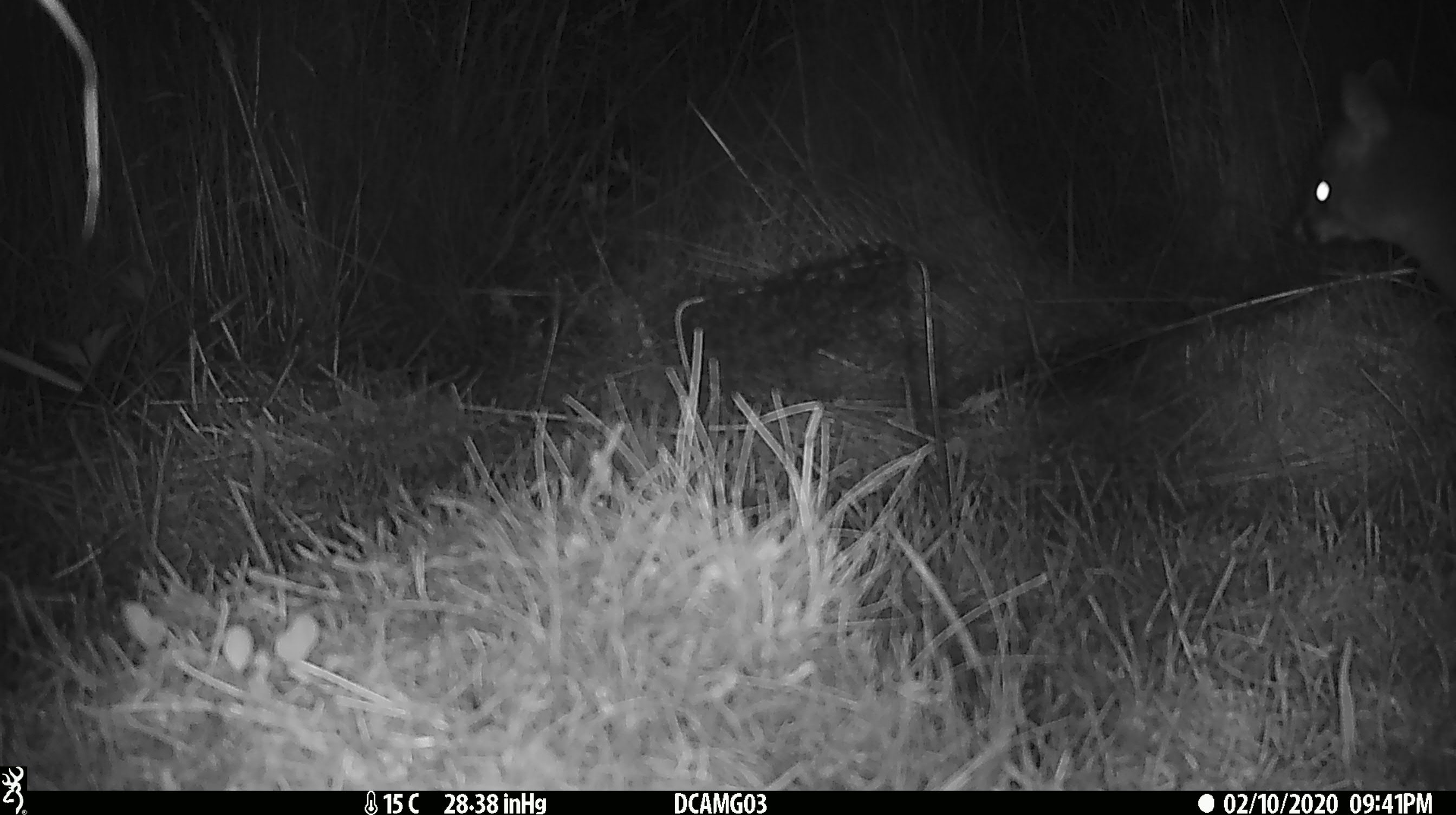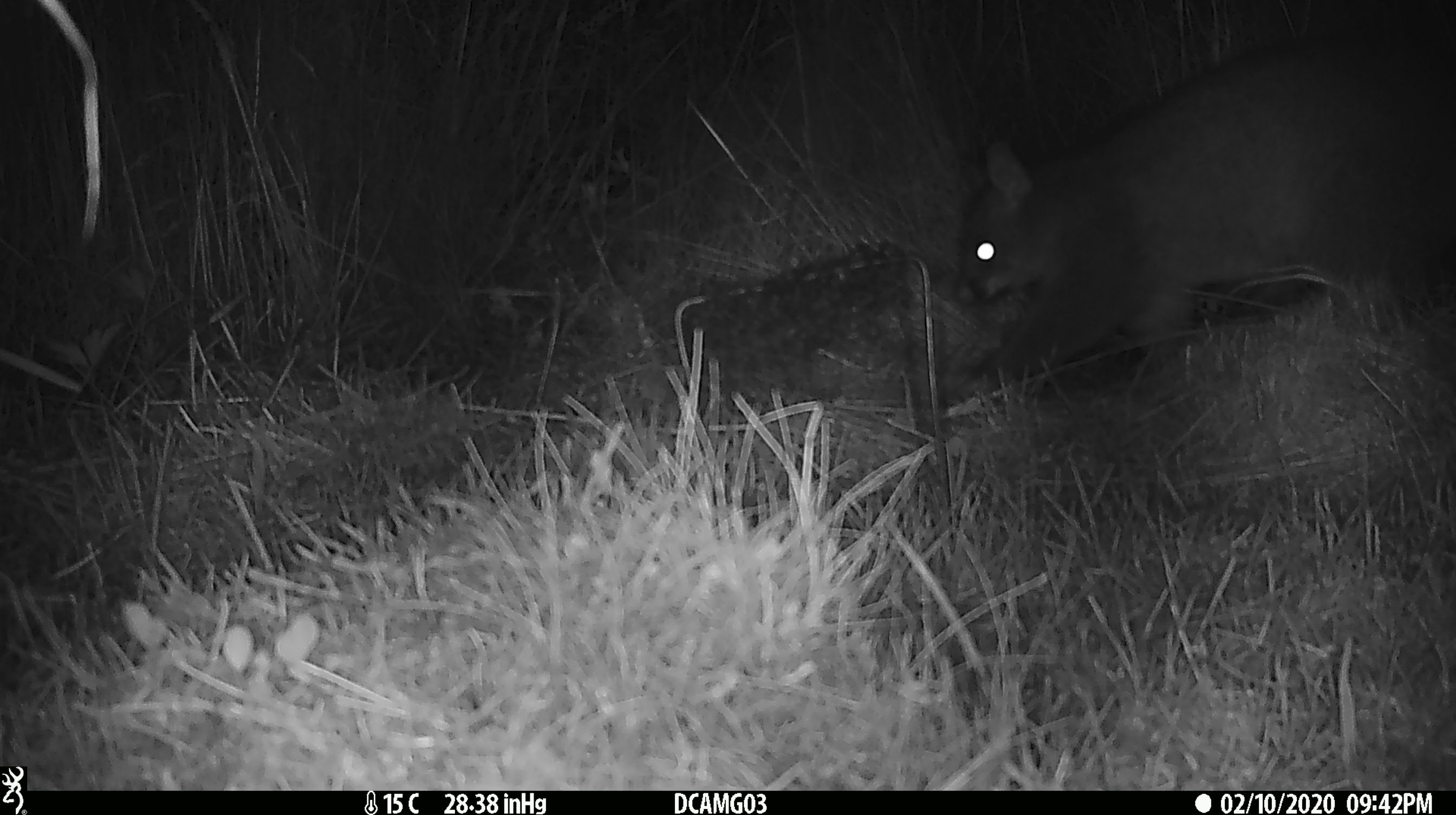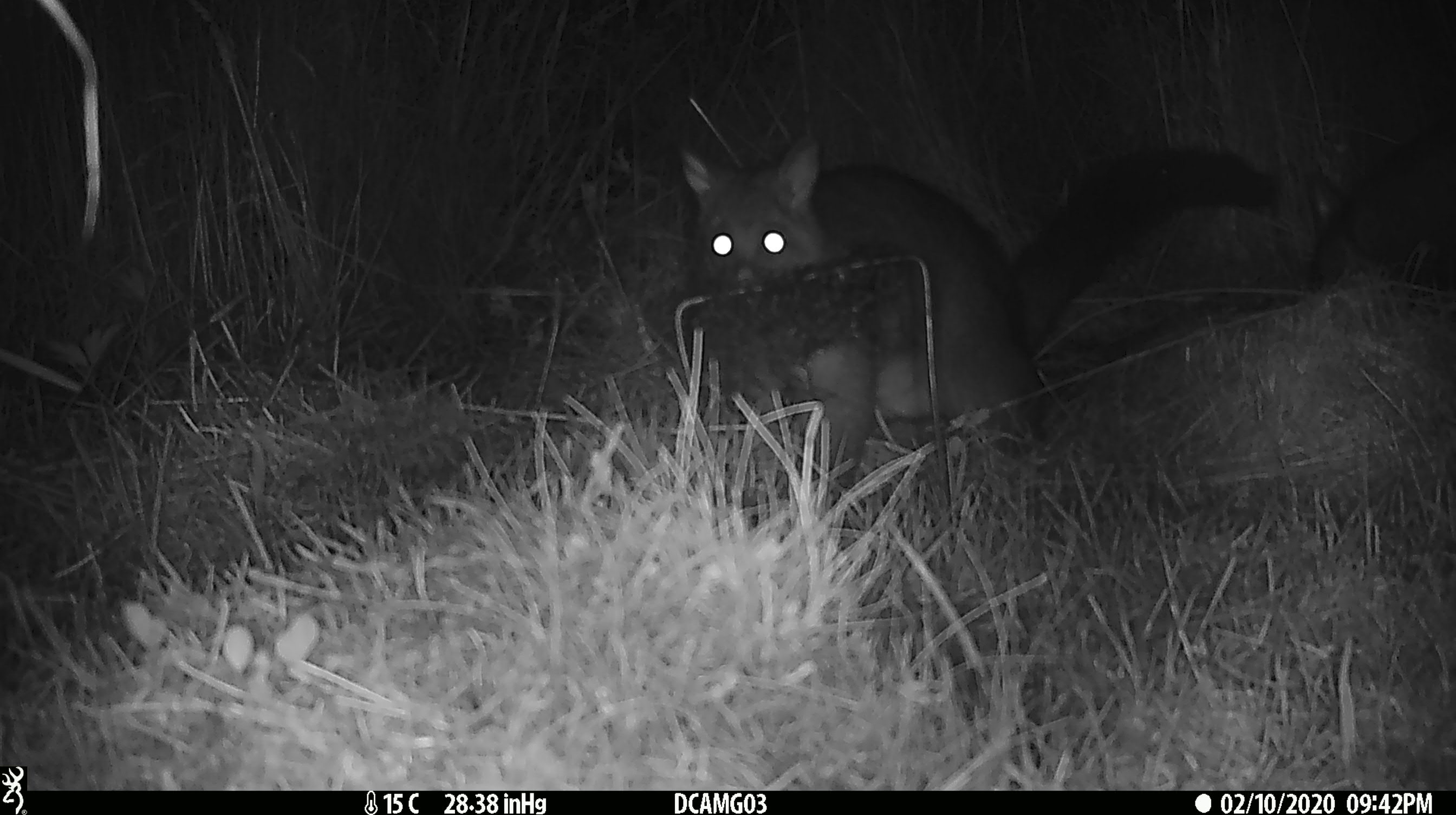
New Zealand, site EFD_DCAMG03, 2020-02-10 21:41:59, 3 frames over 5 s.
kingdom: Animalia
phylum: Chordata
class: Mammalia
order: Diprotodontia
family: Phalangeridae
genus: Trichosurus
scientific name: Trichosurus vulpecula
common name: common brushtail possum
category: possum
Possum (common brushtail possum) (Trichosurus vulpecula).